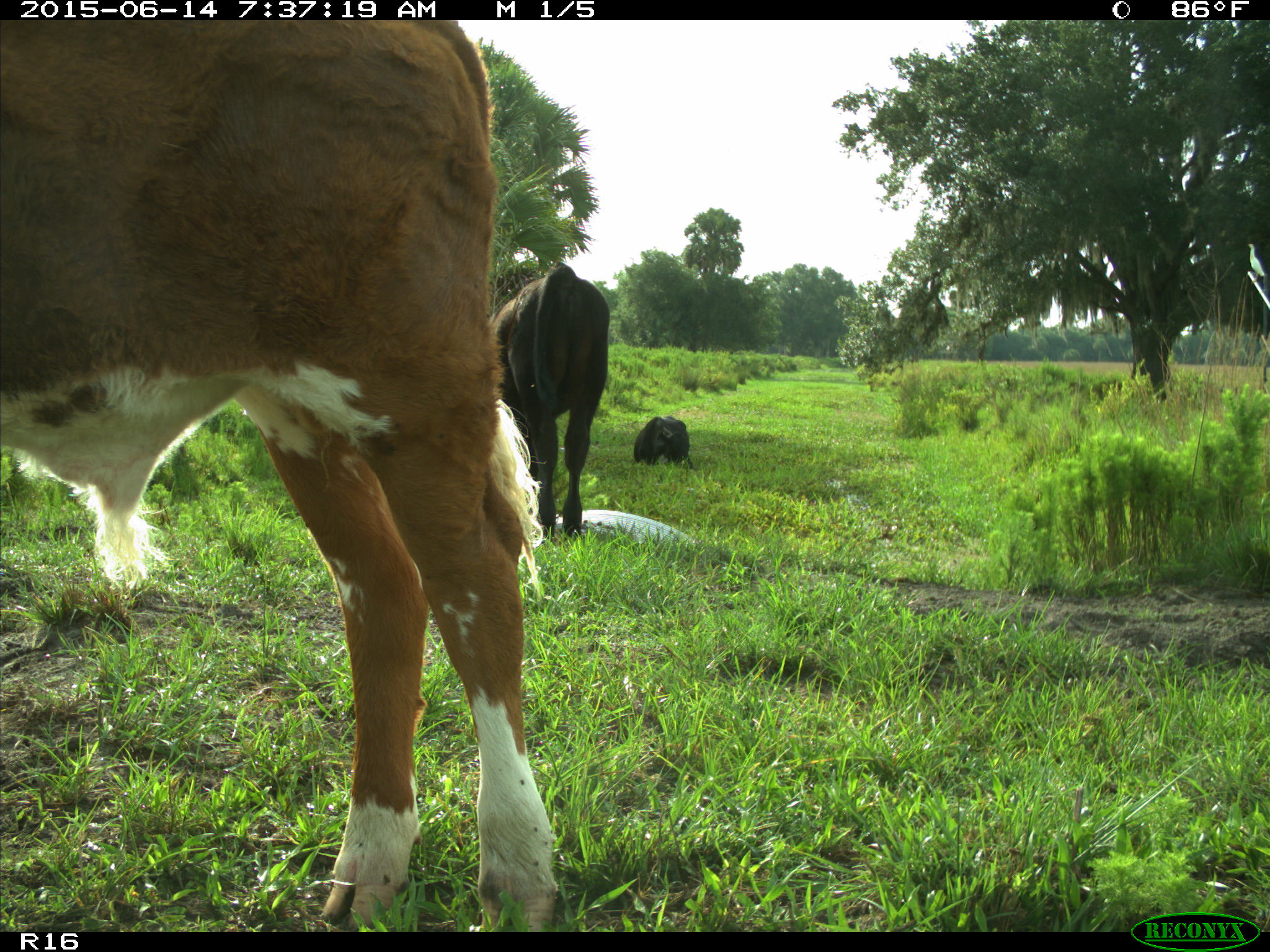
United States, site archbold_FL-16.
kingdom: Animalia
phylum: Chordata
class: Mammalia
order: Artiodactyla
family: Bovidae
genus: Bos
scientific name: Bos taurus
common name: domestic cow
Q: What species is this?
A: Bos taurus (domestic cow).